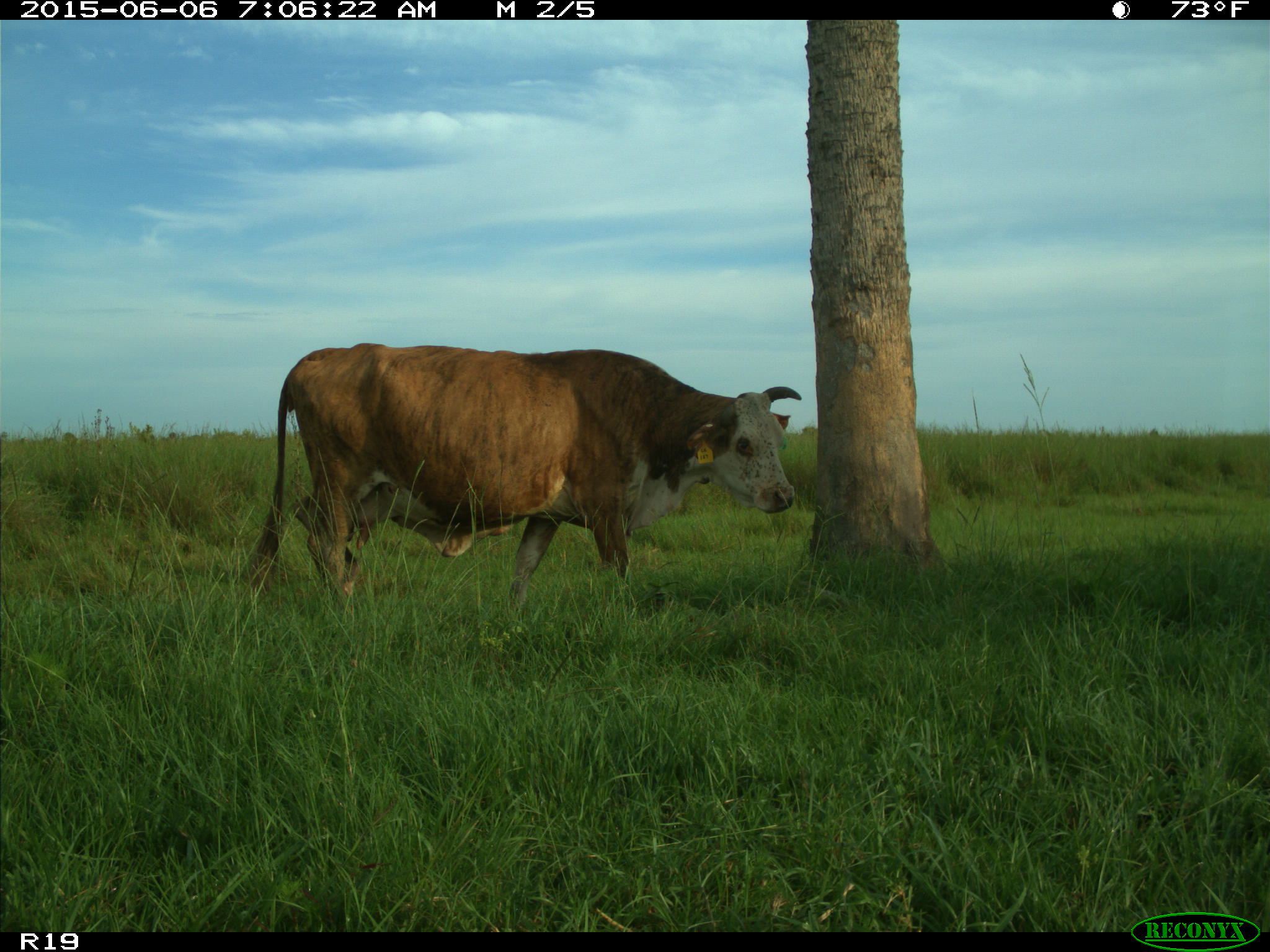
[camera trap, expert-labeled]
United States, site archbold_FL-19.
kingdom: Animalia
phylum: Chordata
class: Mammalia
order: Artiodactyla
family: Bovidae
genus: Bos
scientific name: Bos taurus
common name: domestic cow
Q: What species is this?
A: Bos taurus (domestic cow).